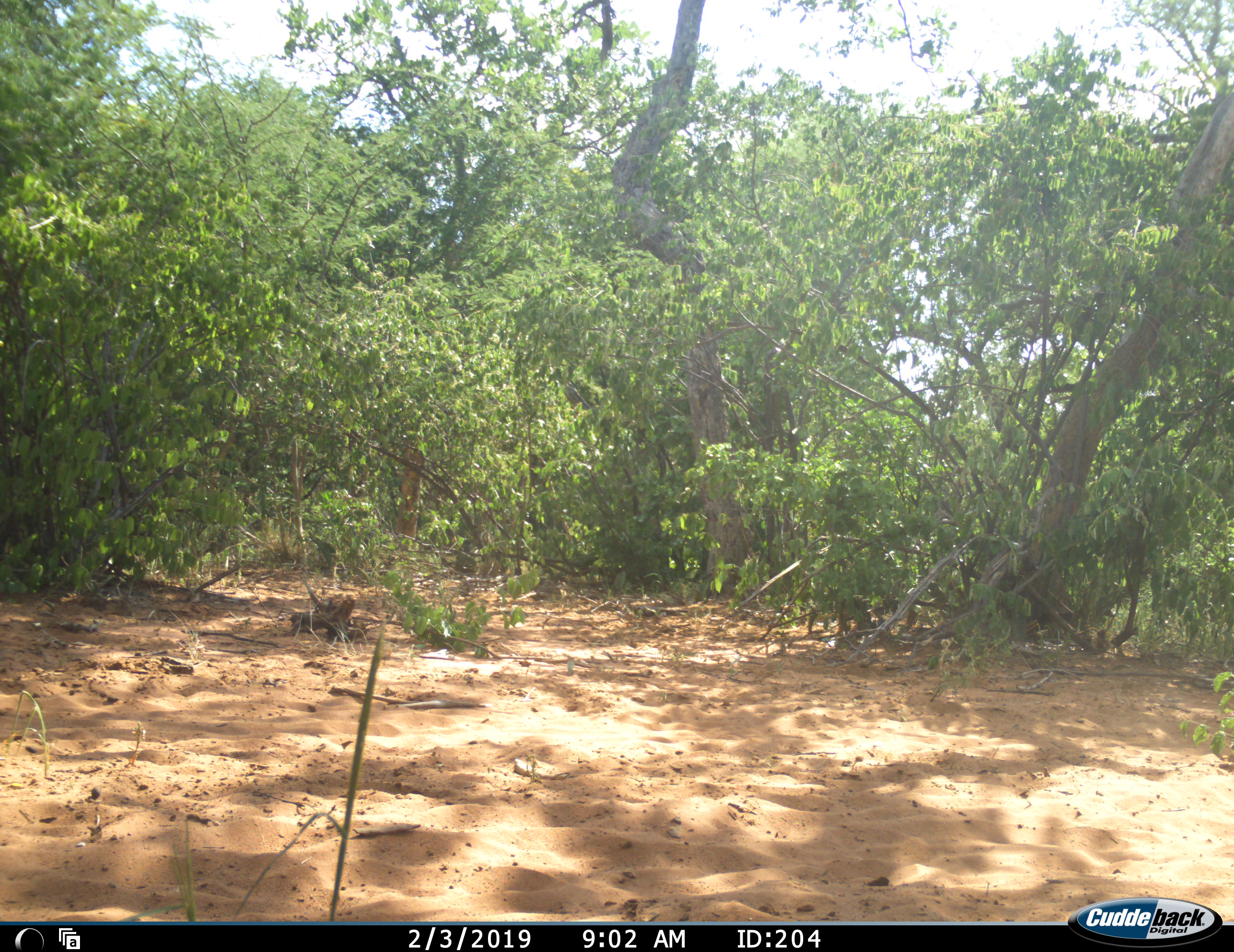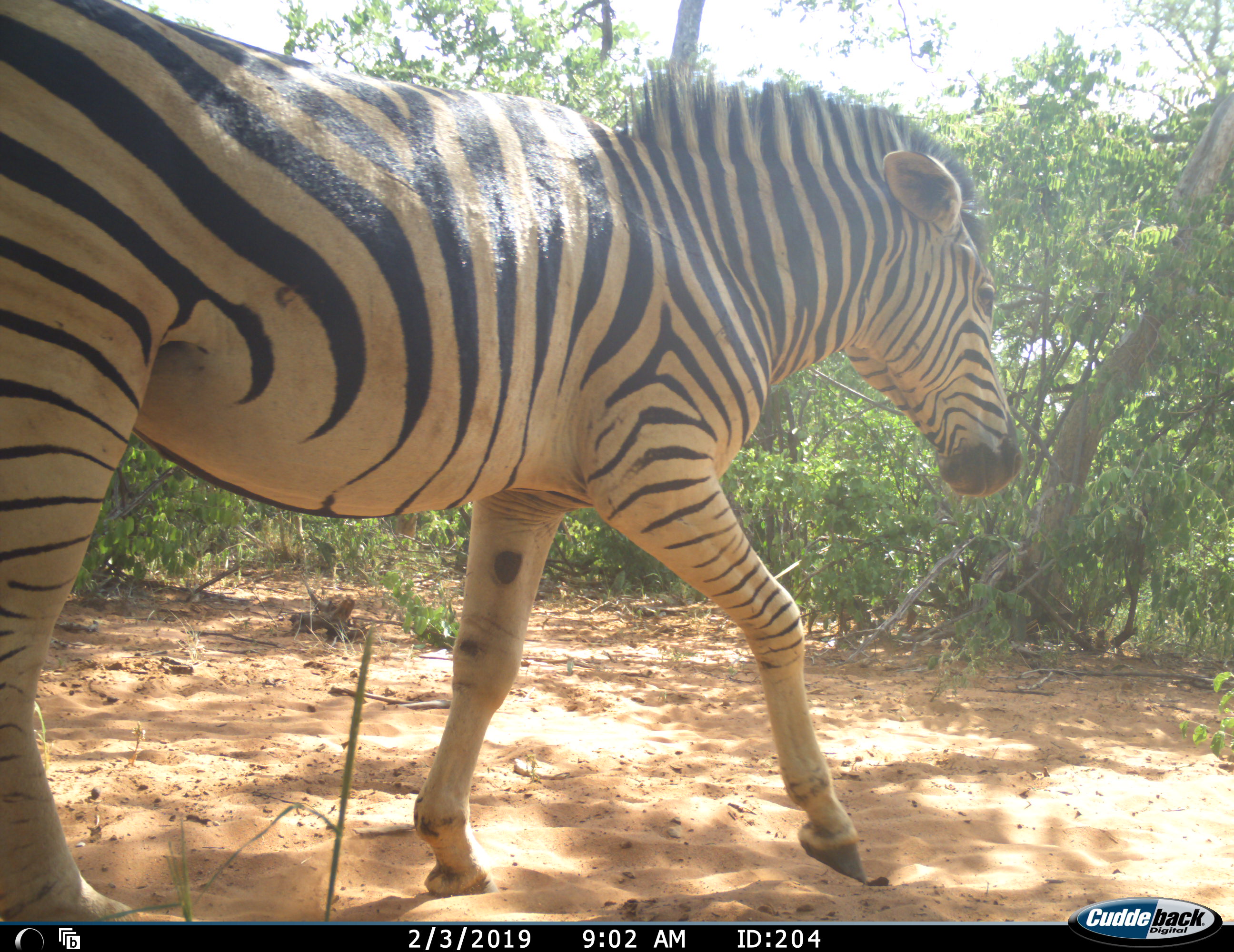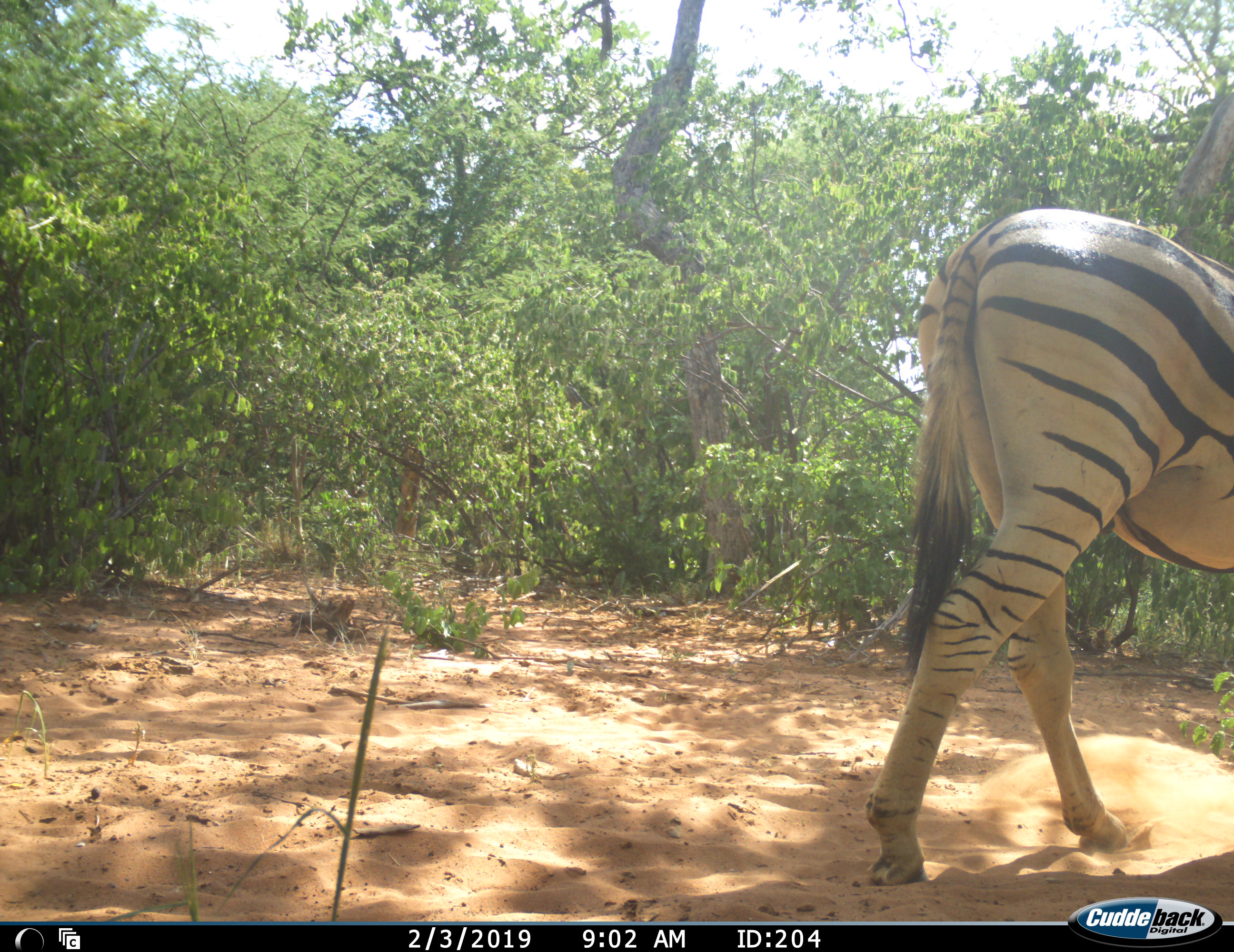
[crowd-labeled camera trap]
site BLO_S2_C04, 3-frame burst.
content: unidentified animal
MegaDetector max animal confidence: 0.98